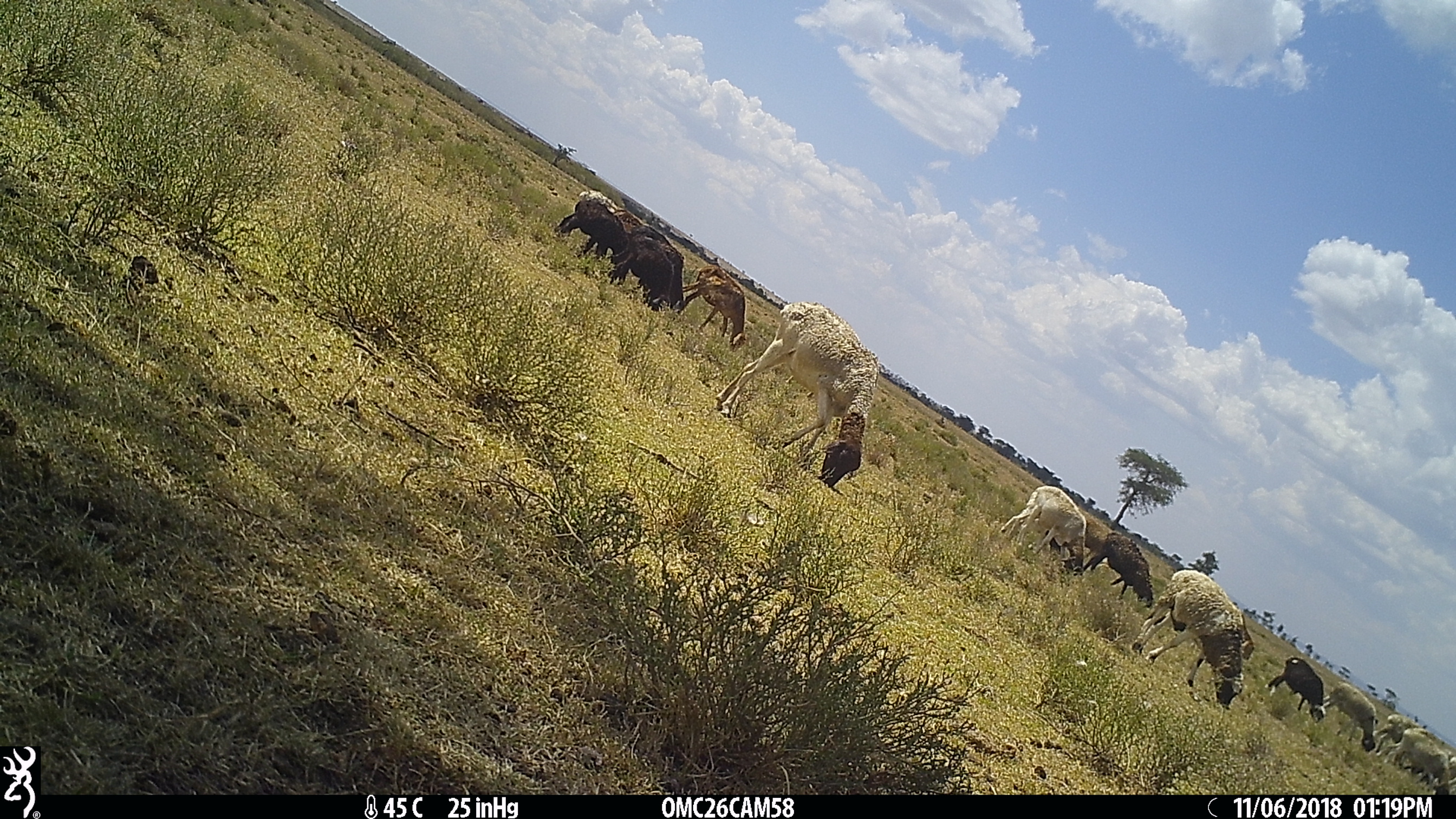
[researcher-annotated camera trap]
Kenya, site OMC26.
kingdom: Animalia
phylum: Chordata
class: Mammalia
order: Artiodactyla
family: Bovidae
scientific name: Bovidae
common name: sheep or goat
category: shoat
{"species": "shoat (sheep or goat) (Bovidae)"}